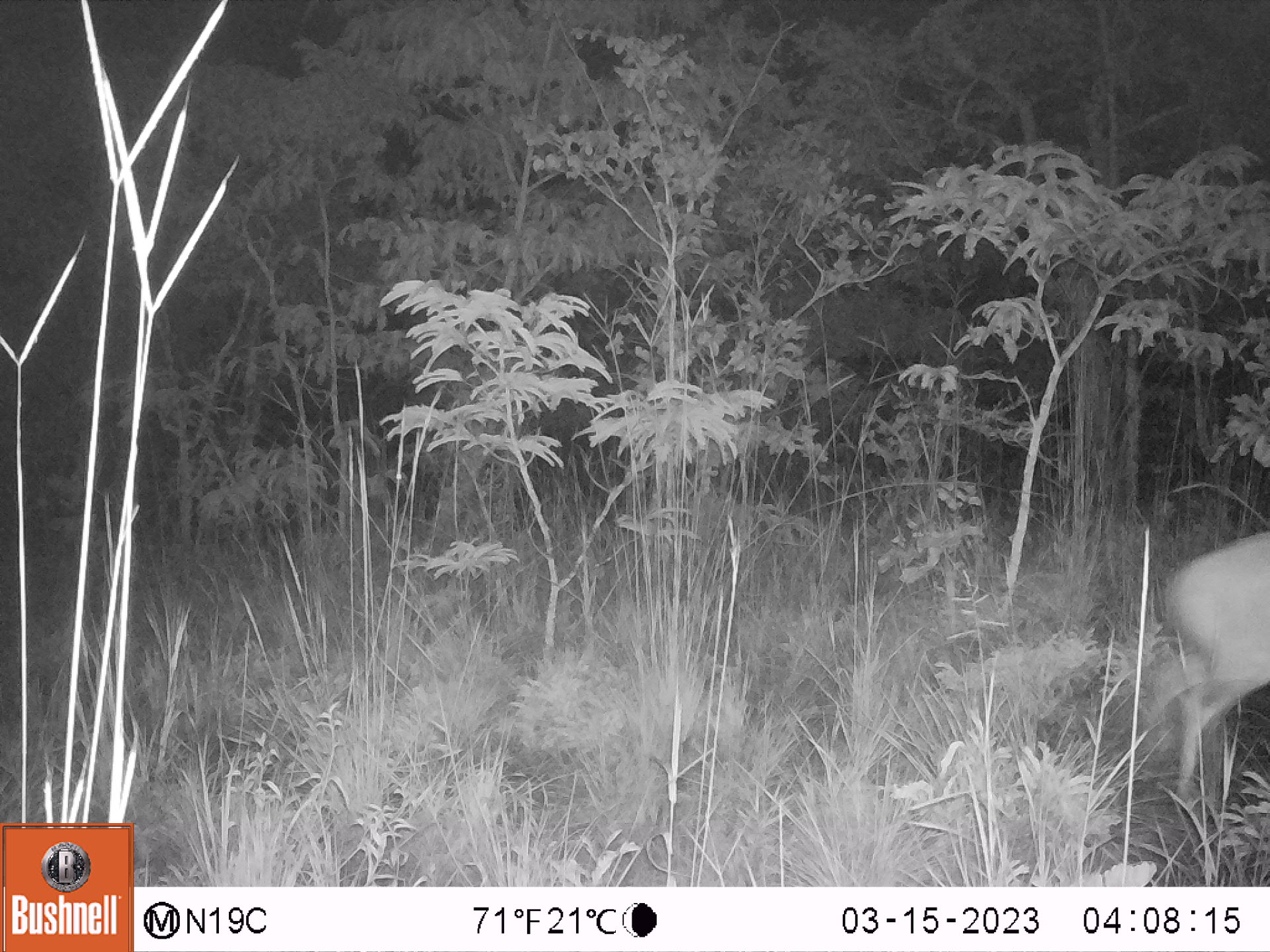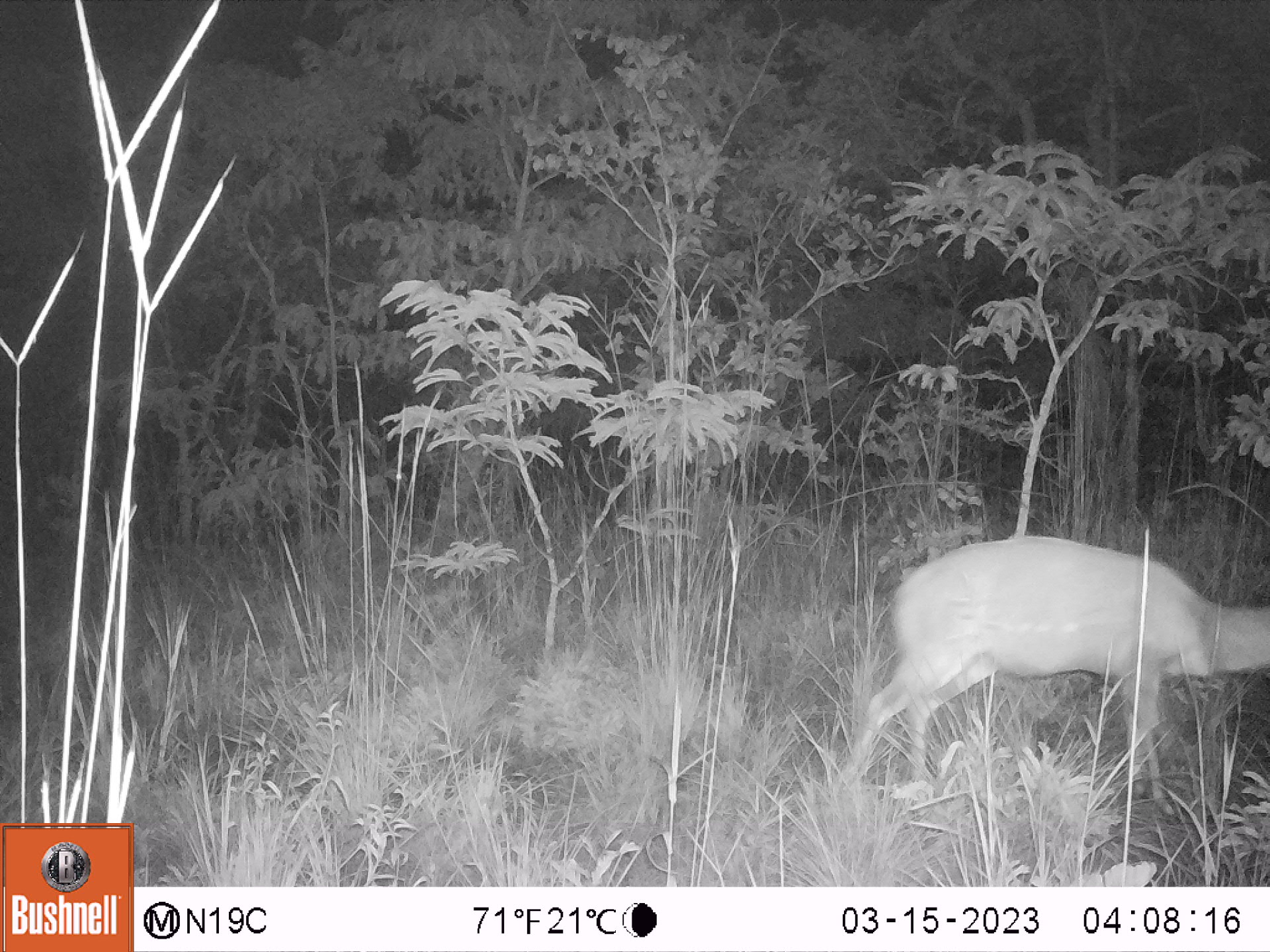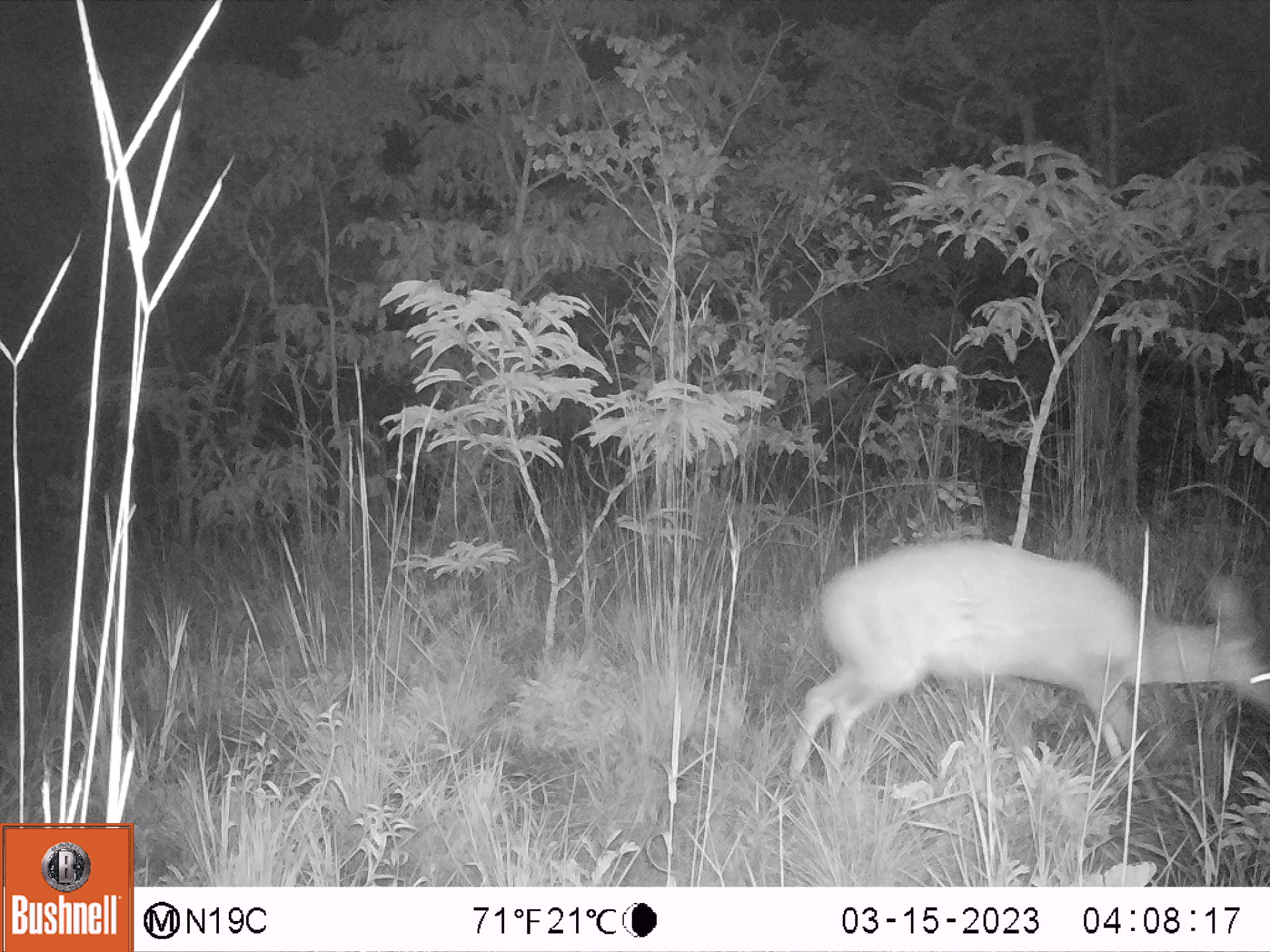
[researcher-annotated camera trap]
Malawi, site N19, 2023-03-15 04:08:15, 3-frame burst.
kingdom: Animalia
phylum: Chordata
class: Mammalia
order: Artiodactyla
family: Bovidae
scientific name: Antilopinae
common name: small antelope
Small antelope (Antilopinae), count 1.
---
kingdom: Animalia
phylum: Chordata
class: Mammalia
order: Artiodactyla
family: Bovidae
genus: Tragelaphus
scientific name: Tragelaphus sylvaticus sylvaticus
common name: cape bushbuck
Cape bushbuck (Tragelaphus sylvaticus sylvaticus), count 1.